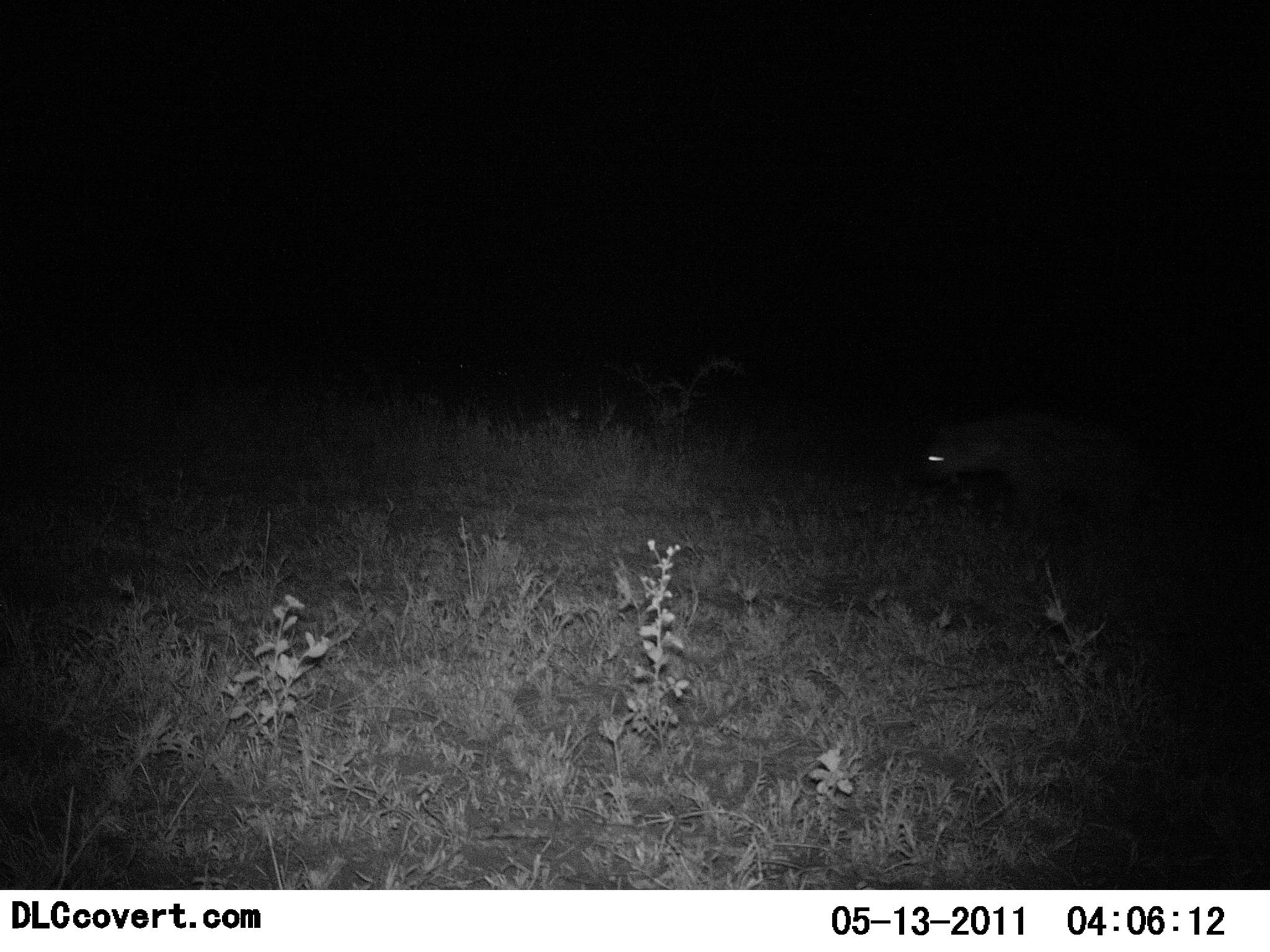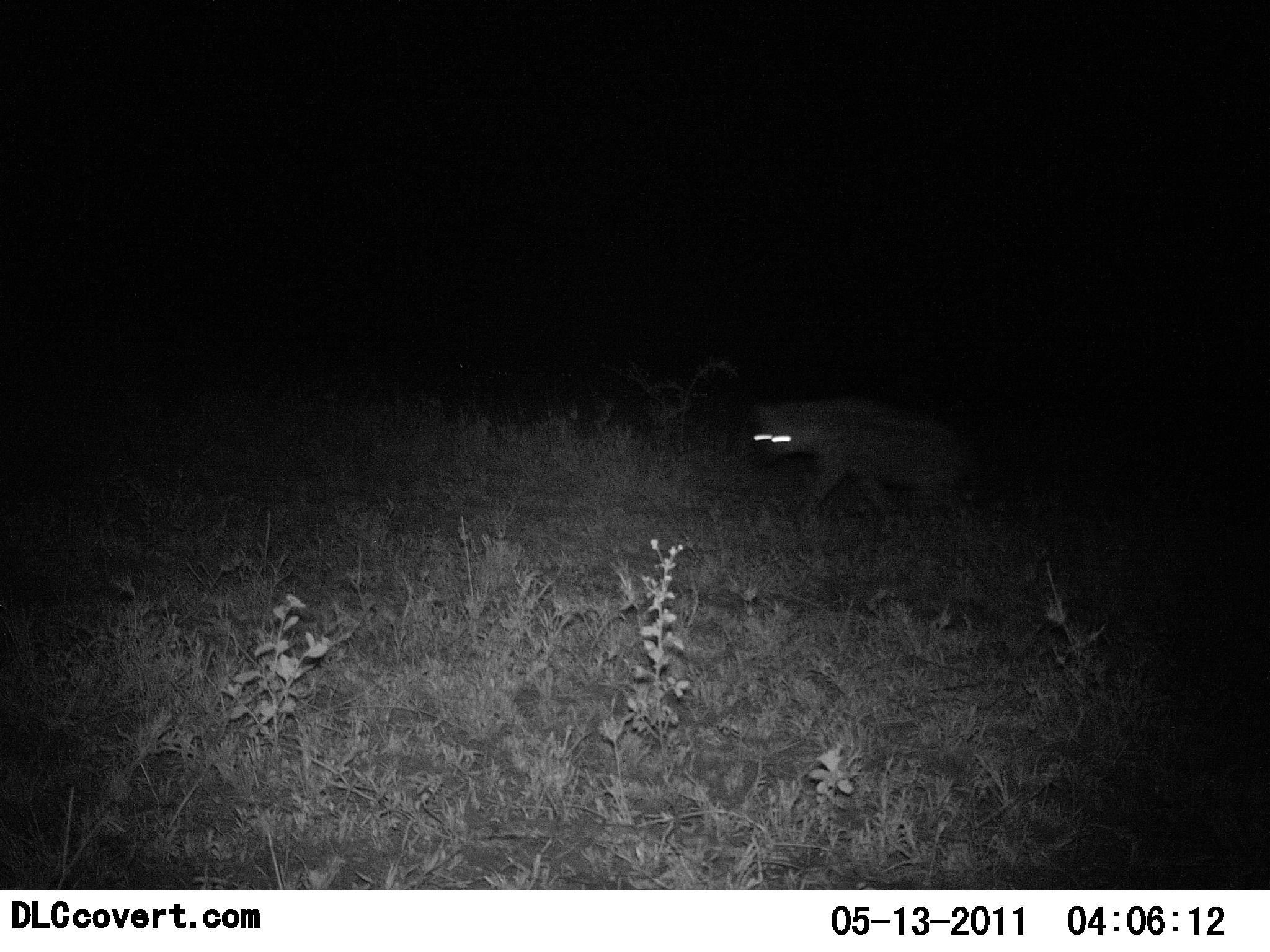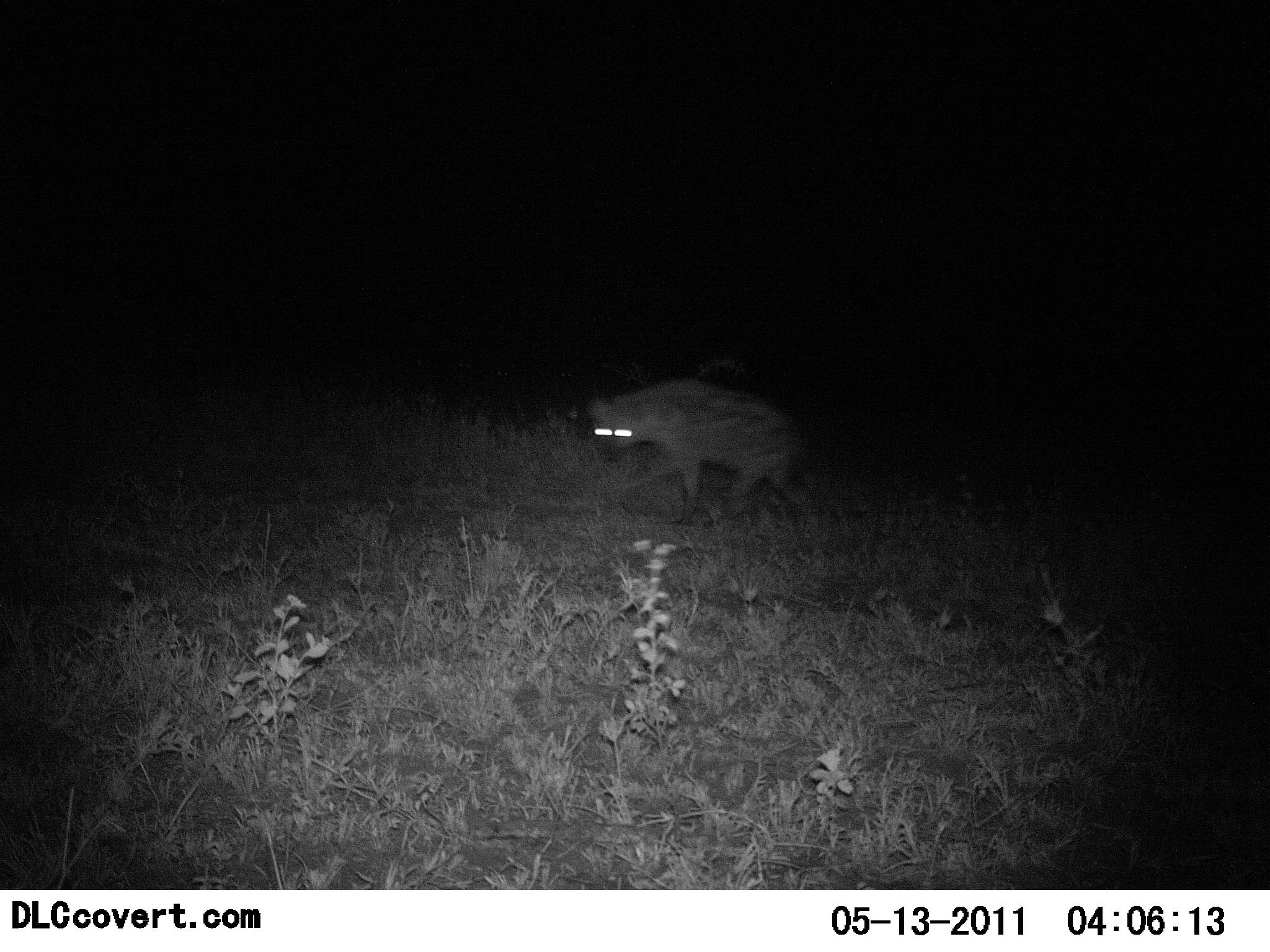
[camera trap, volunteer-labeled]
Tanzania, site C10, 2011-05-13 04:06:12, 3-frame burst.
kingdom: Animalia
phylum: Chordata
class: Mammalia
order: Carnivora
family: Hyaenidae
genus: Crocuta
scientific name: Crocuta crocuta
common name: spotted hyena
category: hyenaspotted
Hyenaspotted (spotted hyena) (Crocuta crocuta), count 1. Behavior (volunteer vote fractions): standing 0%, resting 0%, moving 100%, interacting 0%. Young present (vote fraction): 0%. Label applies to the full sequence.